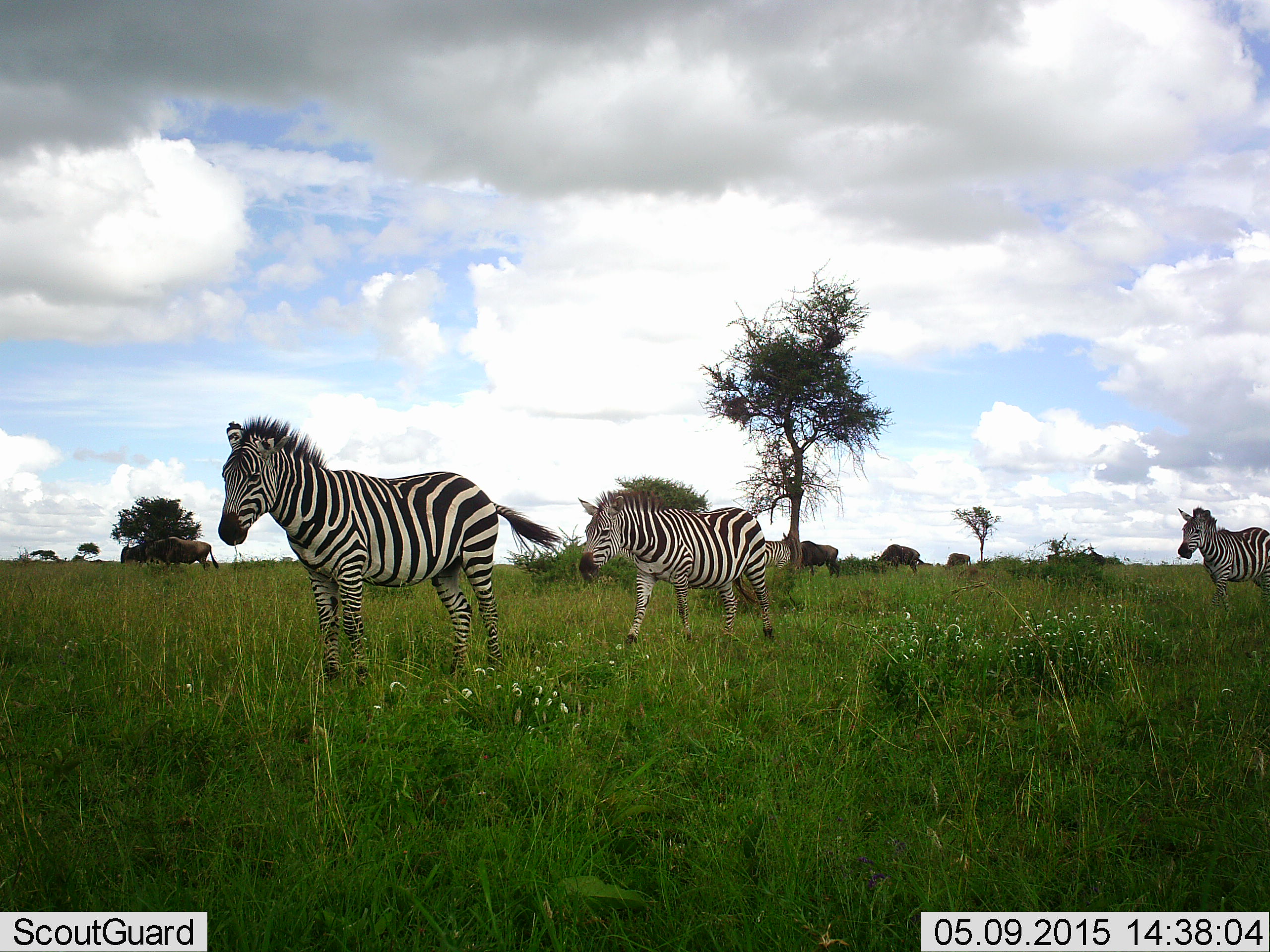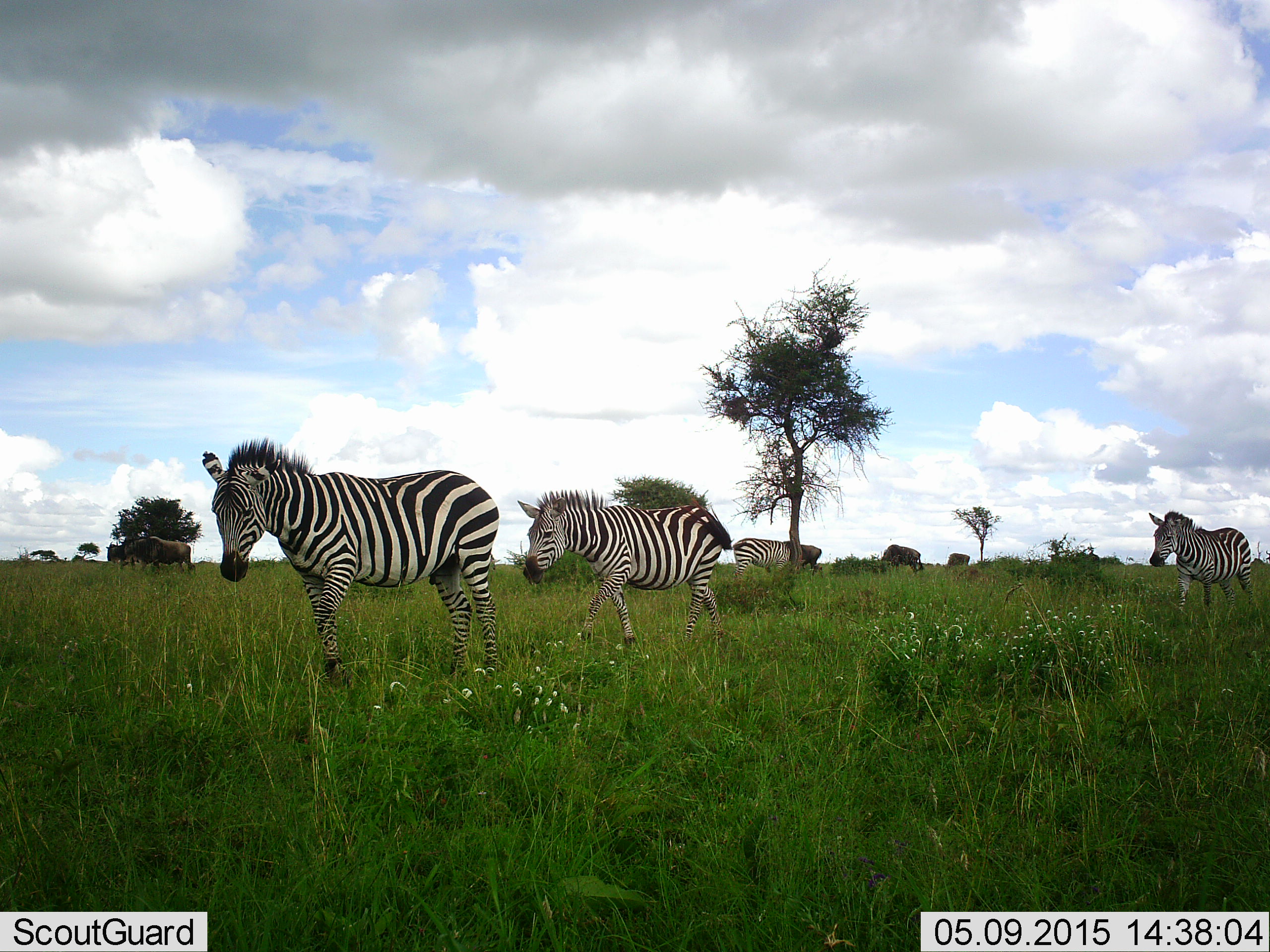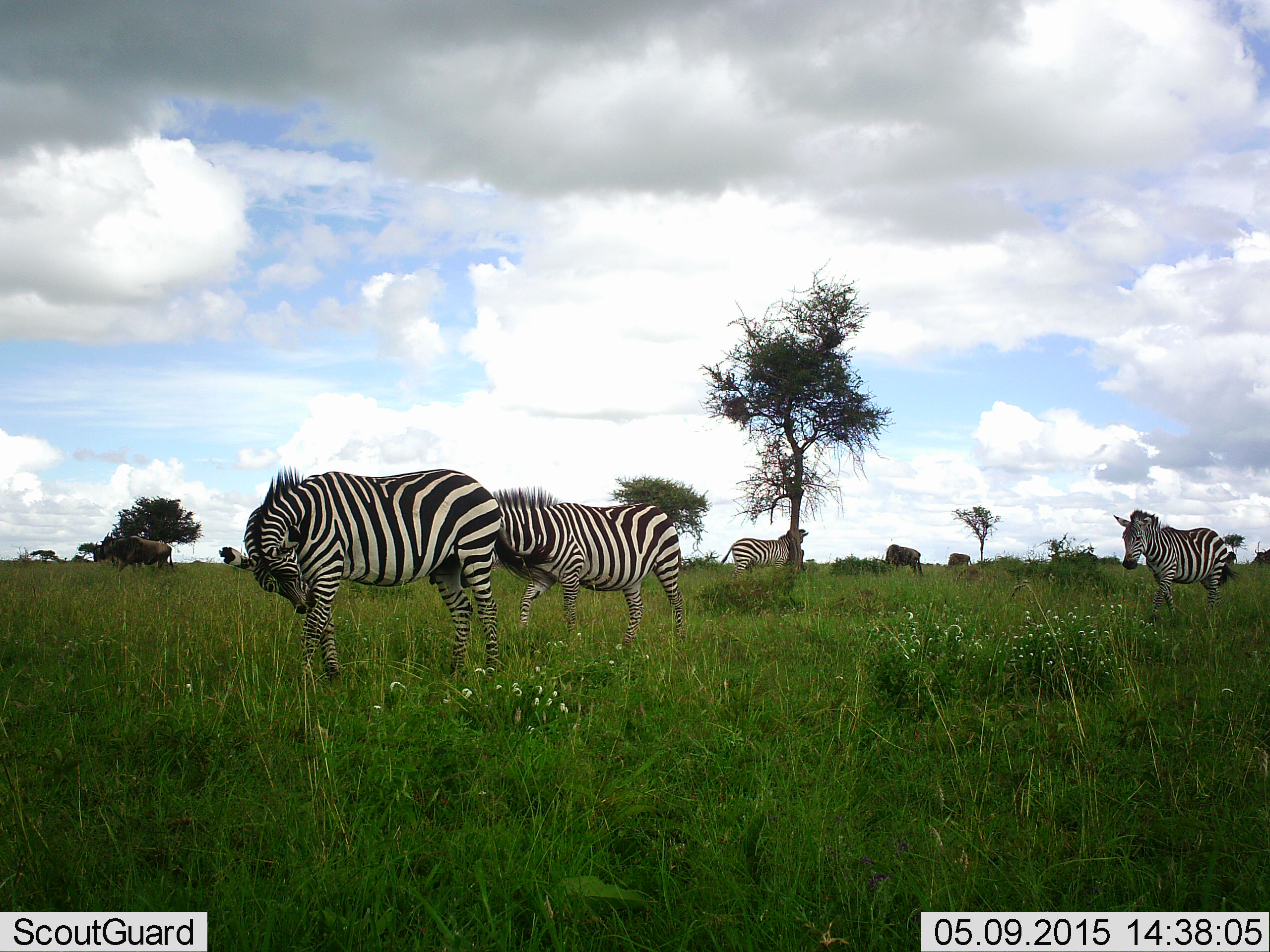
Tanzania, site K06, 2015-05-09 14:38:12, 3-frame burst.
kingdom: Animalia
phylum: Chordata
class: Mammalia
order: Artiodactyla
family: Bovidae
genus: Connochaetes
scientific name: Connochaetes taurinus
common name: blue wildebeest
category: wildebeest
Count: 4.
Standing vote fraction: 60%.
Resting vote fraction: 0%.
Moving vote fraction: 70%.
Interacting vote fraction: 0%.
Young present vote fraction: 0%.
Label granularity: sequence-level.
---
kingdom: Animalia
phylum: Chordata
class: Mammalia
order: Perissodactyla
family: Equidae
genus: Equus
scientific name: Equus quagga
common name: plains zebra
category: zebra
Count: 4.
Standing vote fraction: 29%.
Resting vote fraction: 0%.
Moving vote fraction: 100%.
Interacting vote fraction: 0%.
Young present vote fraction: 7%.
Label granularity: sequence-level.